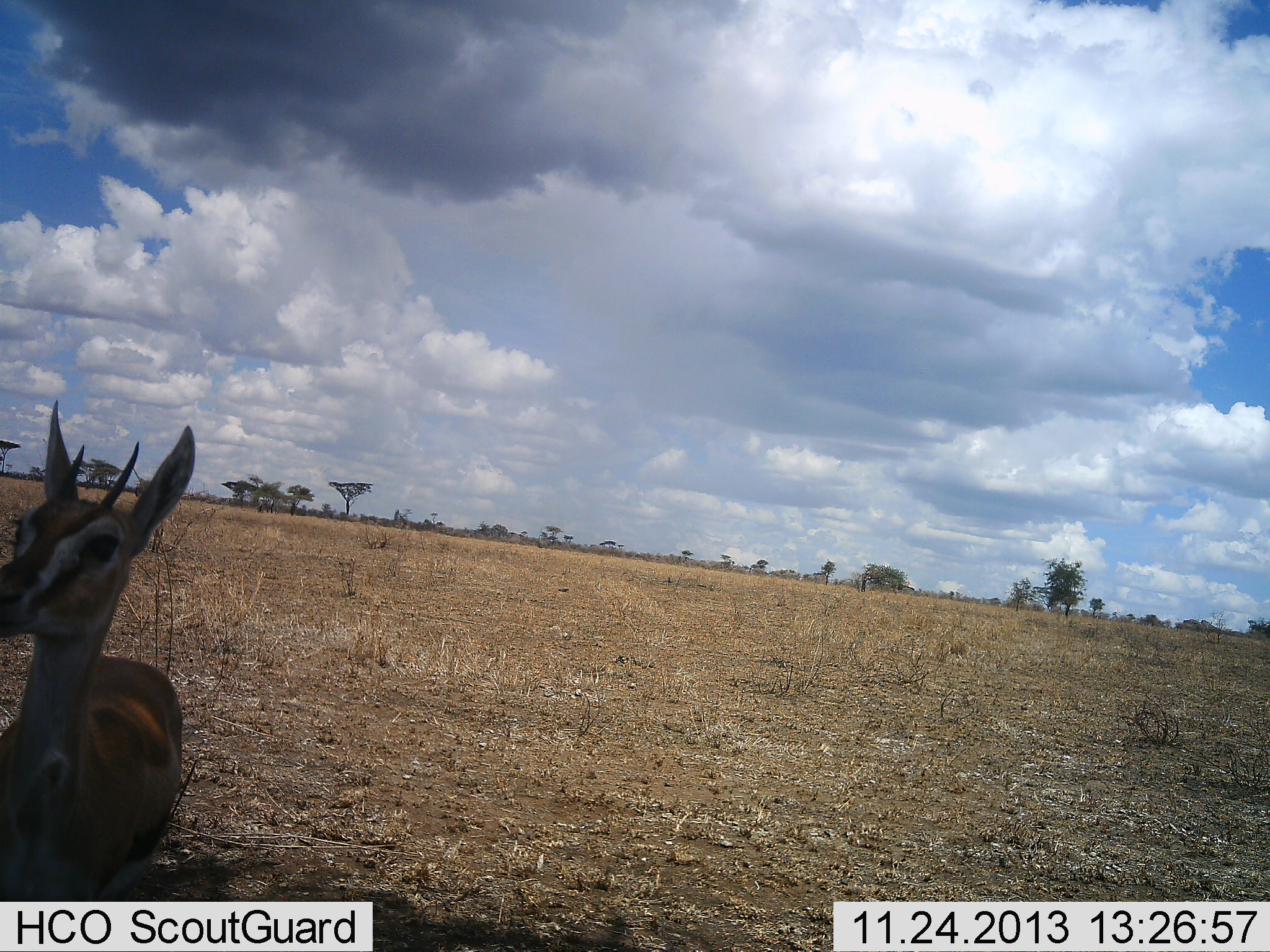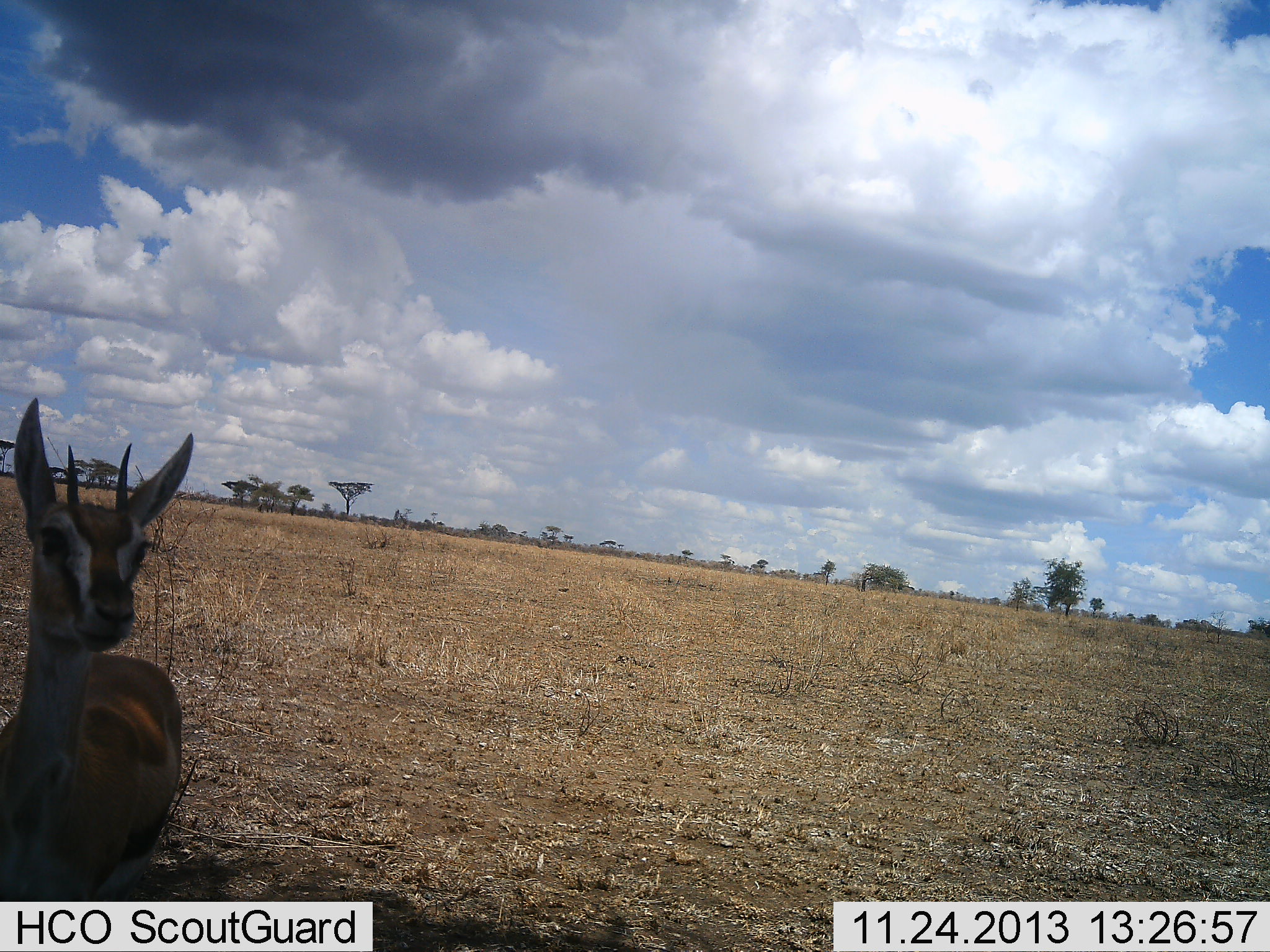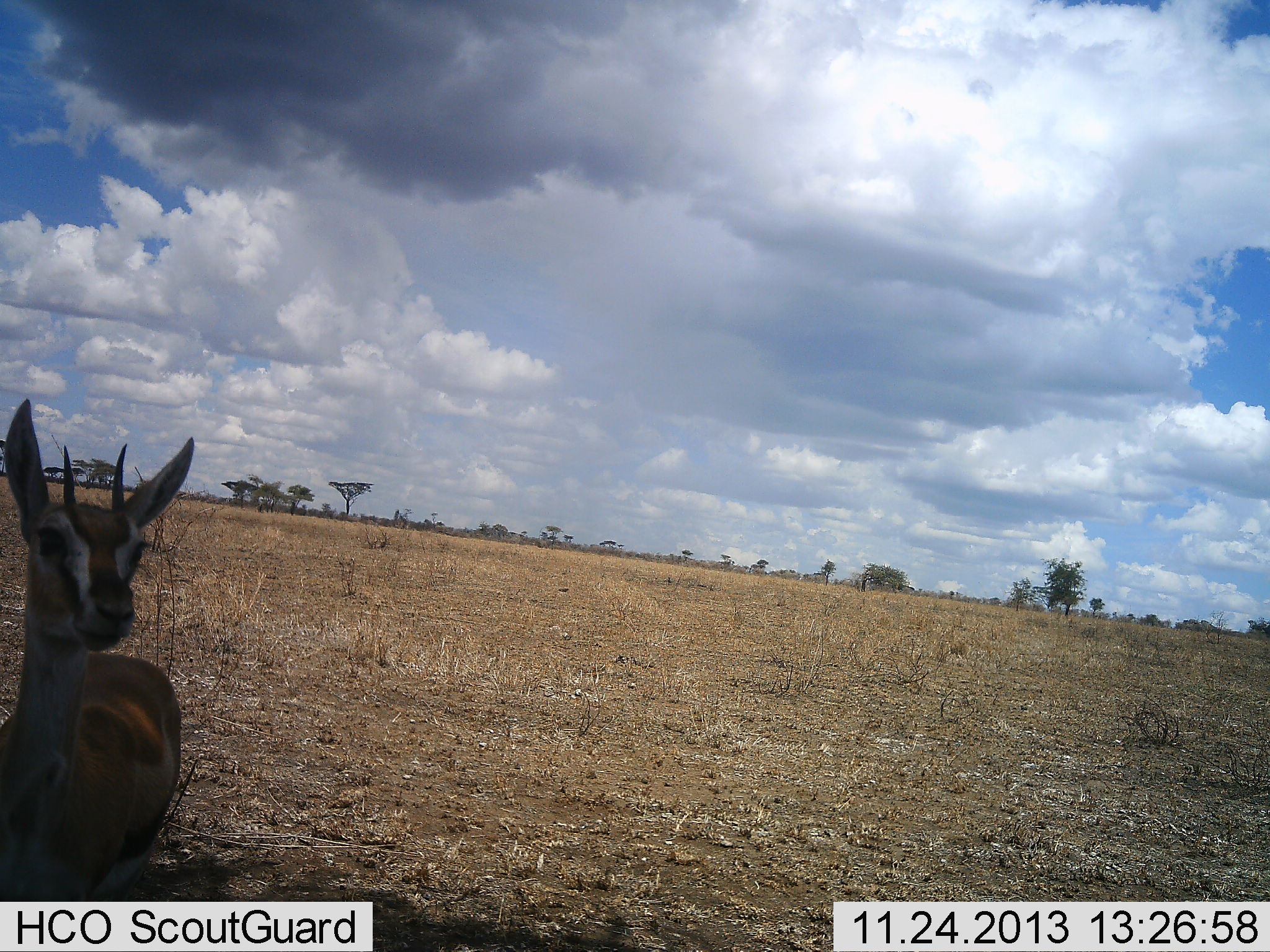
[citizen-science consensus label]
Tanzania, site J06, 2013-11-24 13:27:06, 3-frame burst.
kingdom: Animalia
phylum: Chordata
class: Mammalia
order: Artiodactyla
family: Bovidae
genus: Eudorcas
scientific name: Eudorcas thomsonii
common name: thomson's gazelle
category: gazellethomsons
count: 1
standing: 83%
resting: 12%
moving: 2%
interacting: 2%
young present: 0%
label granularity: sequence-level